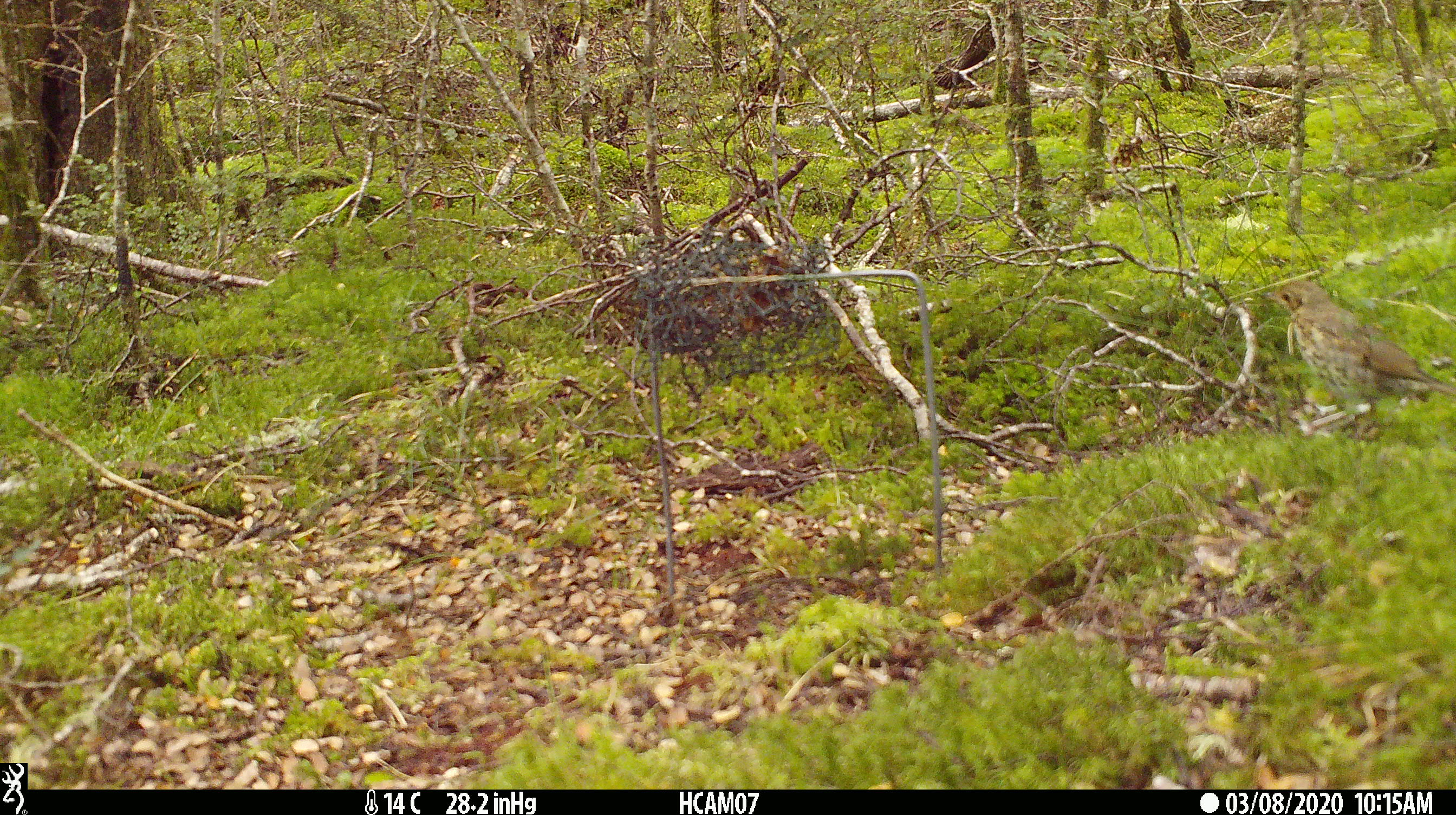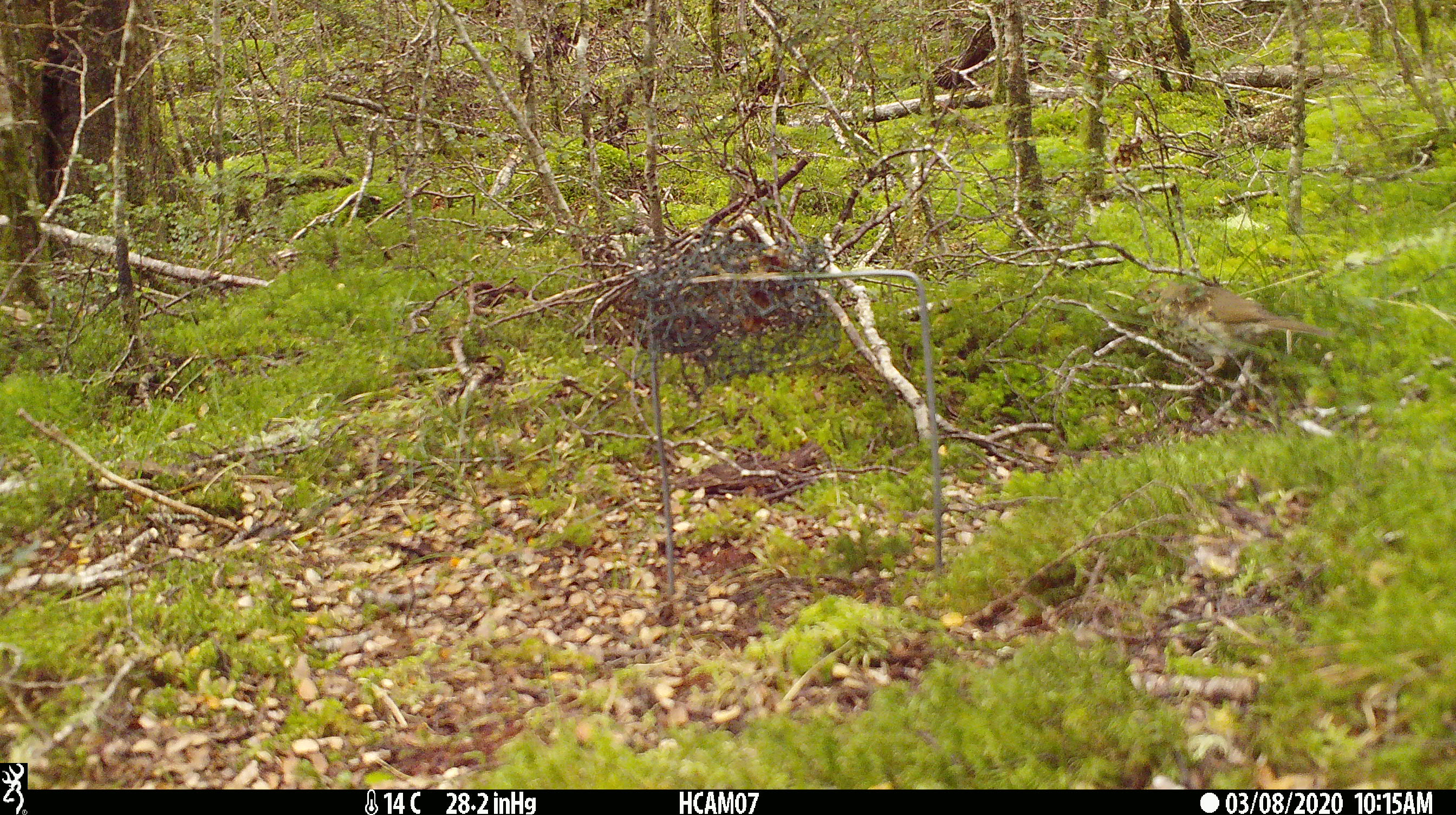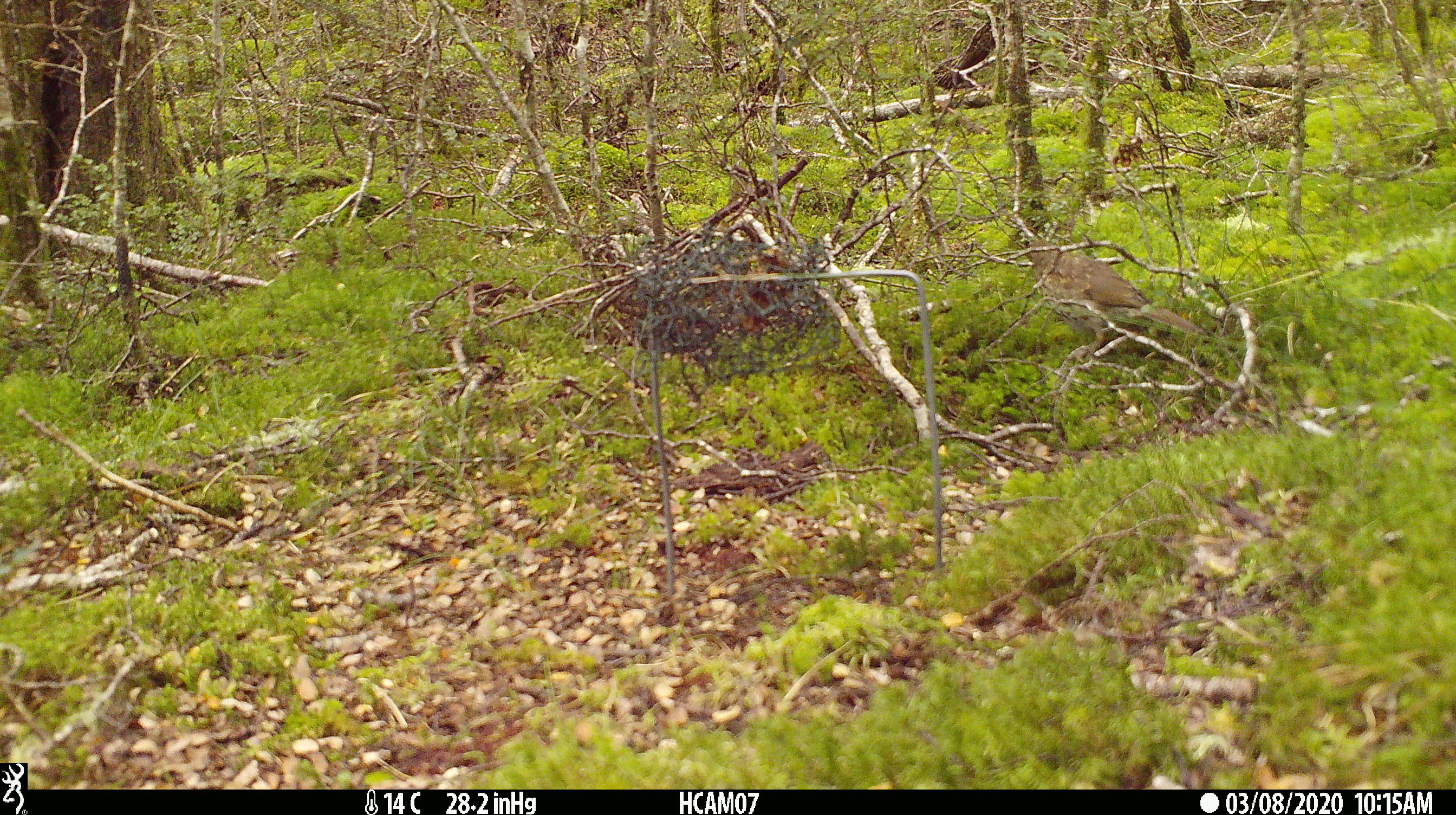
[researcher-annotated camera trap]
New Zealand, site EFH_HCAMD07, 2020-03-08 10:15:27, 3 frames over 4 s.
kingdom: Animalia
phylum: Chordata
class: Aves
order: Passeriformes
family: Turdidae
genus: Turdus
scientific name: Turdus philomelos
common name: song thrush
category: thrush